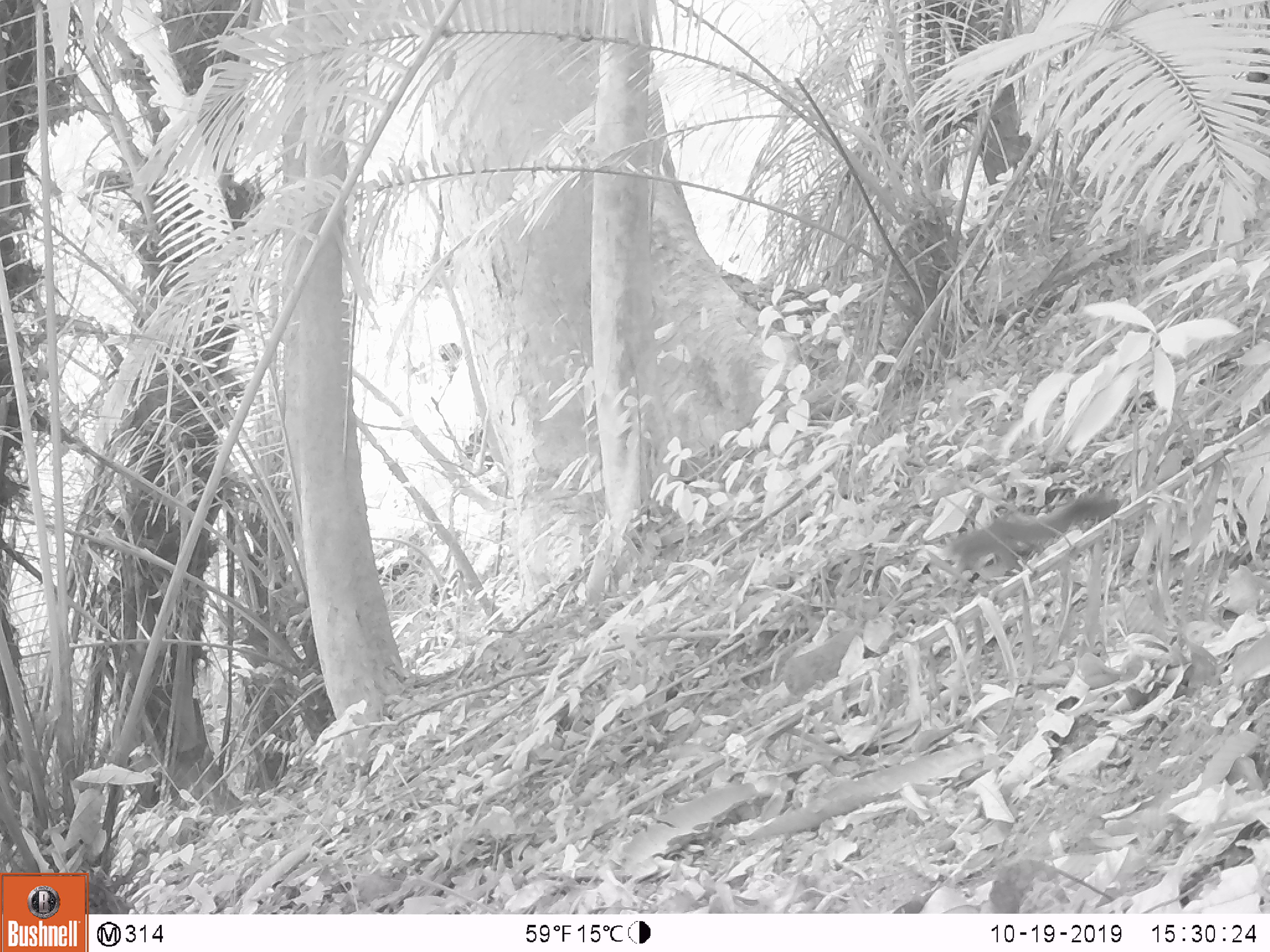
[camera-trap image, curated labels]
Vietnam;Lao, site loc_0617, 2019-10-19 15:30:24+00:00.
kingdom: Animalia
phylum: Chordata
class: Mammalia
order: Rodentia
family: Sciuridae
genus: Callosciurus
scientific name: Callosciurus erythraeus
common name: pallas's squirrel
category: pallass squirrel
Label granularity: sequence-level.